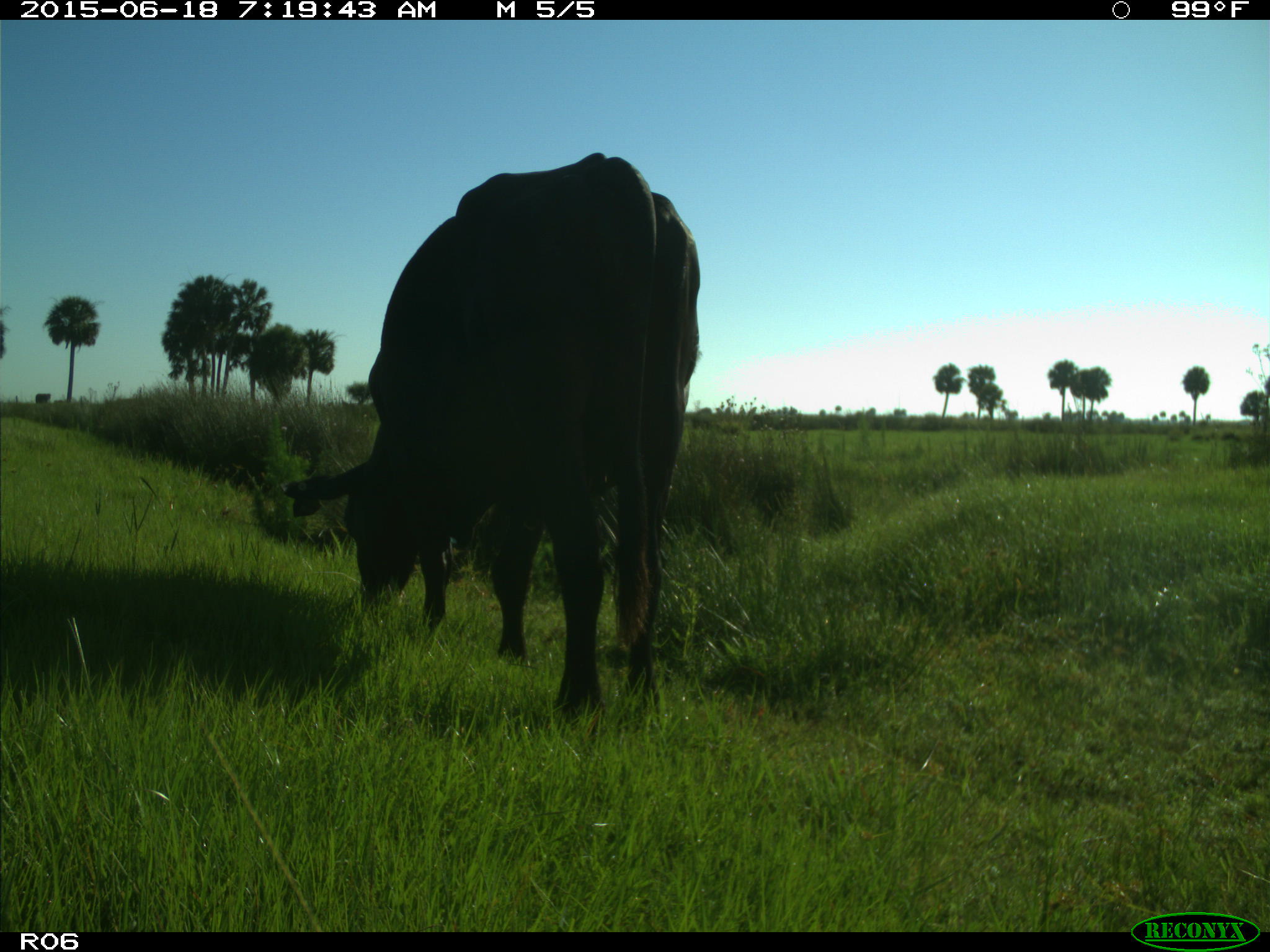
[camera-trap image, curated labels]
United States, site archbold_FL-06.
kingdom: Animalia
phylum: Chordata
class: Mammalia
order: Artiodactyla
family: Bovidae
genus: Bos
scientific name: Bos taurus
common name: domestic cow